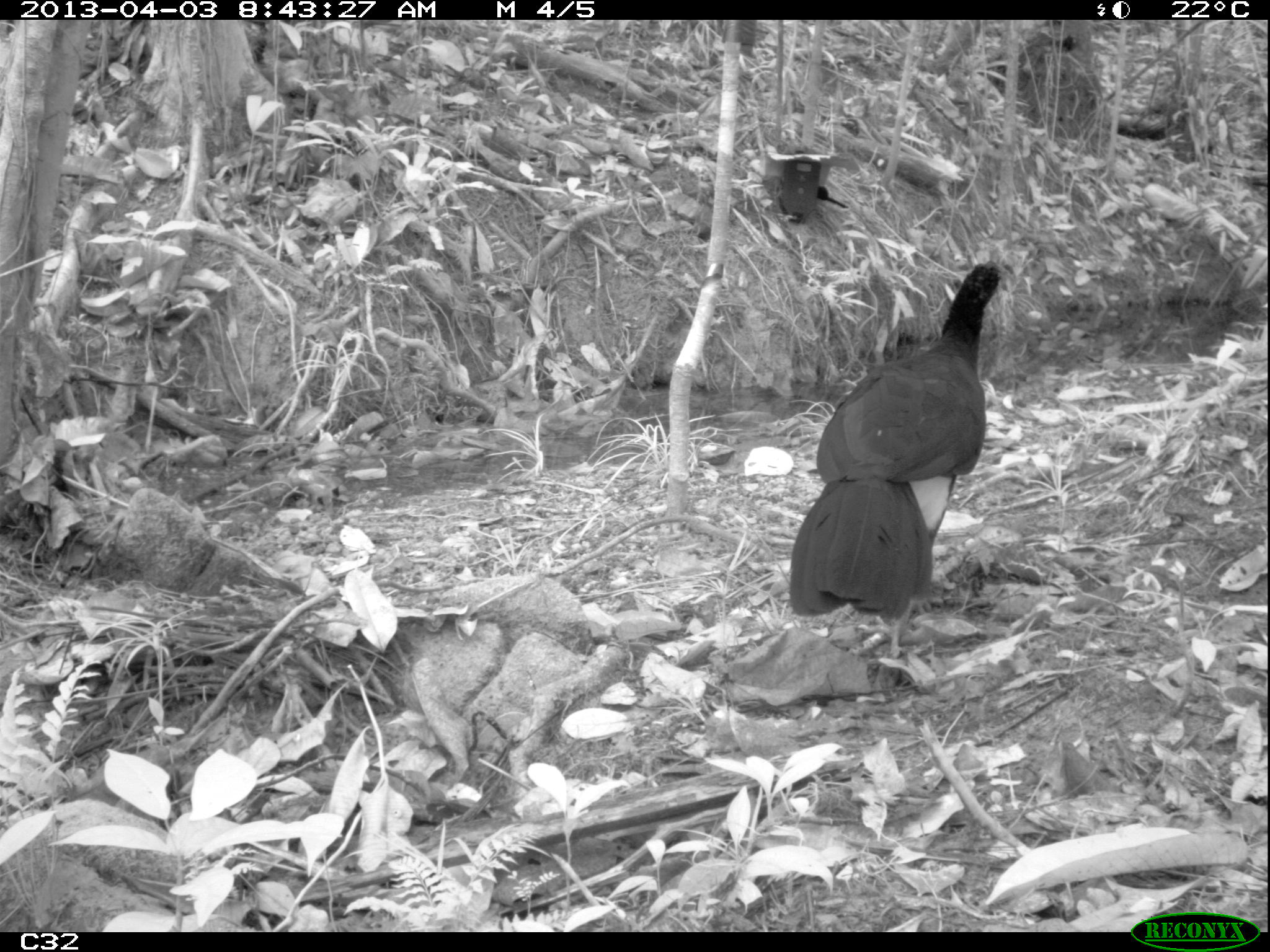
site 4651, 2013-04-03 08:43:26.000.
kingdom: Animalia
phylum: Chordata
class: Aves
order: Galliformes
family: Cracidae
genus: Crax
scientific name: Crax alector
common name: black curassow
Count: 1.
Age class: adult.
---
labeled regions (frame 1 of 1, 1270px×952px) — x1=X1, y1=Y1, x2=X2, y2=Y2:
crax alector: x1=786, y1=260, x2=1014, y2=659